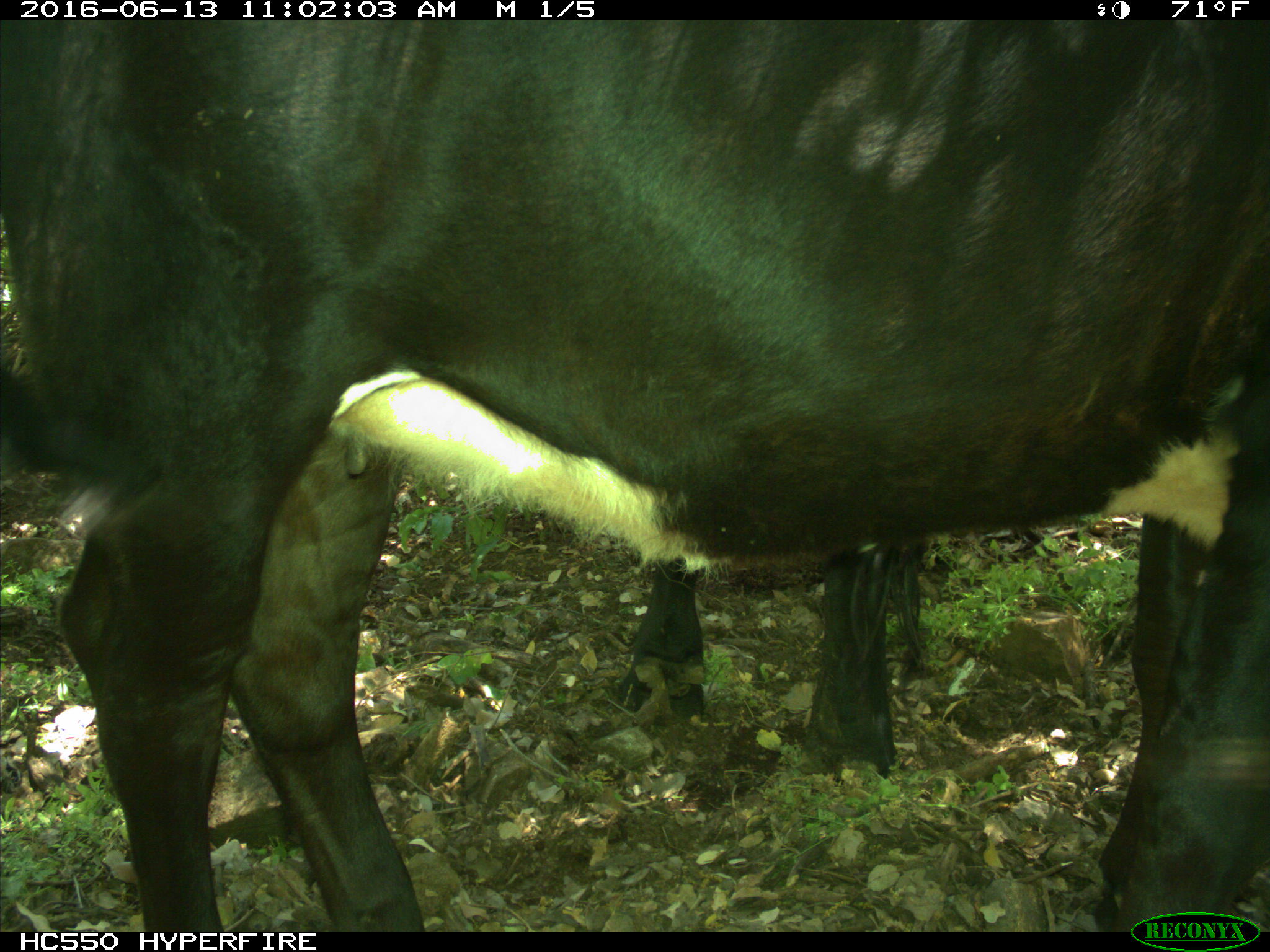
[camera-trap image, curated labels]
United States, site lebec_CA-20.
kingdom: Animalia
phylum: Chordata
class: Mammalia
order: Artiodactyla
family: Bovidae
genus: Bos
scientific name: Bos taurus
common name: domestic cow